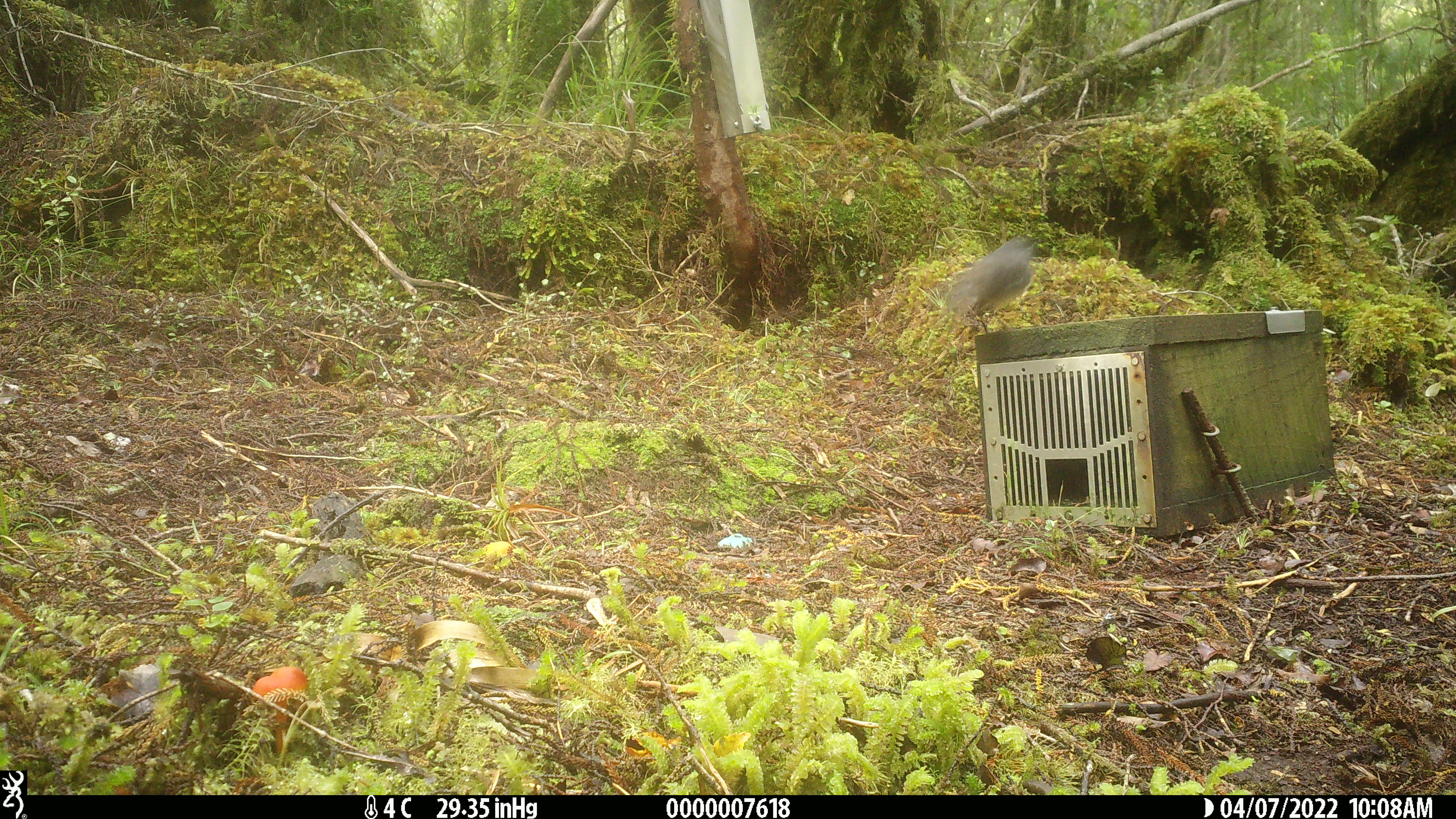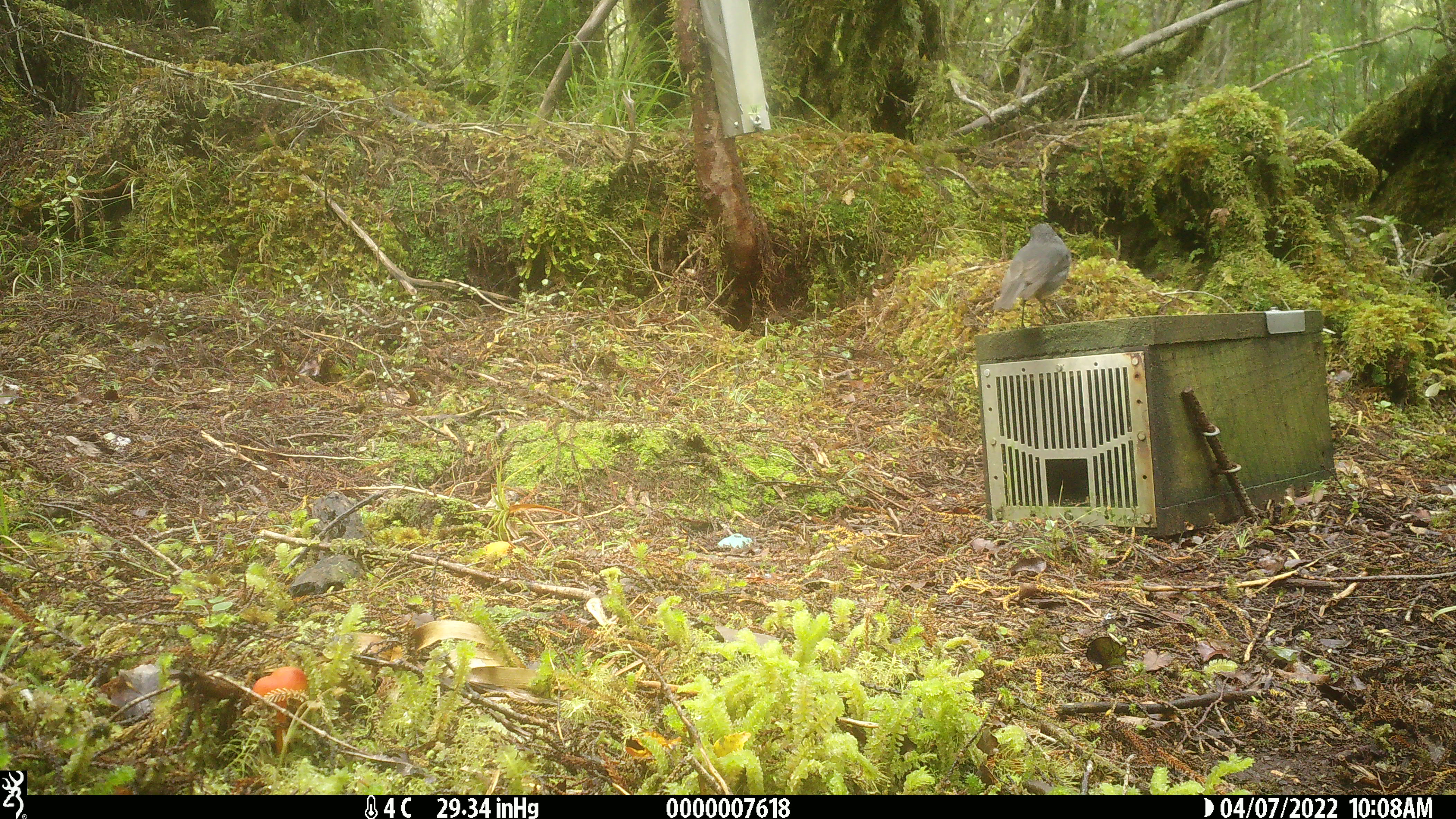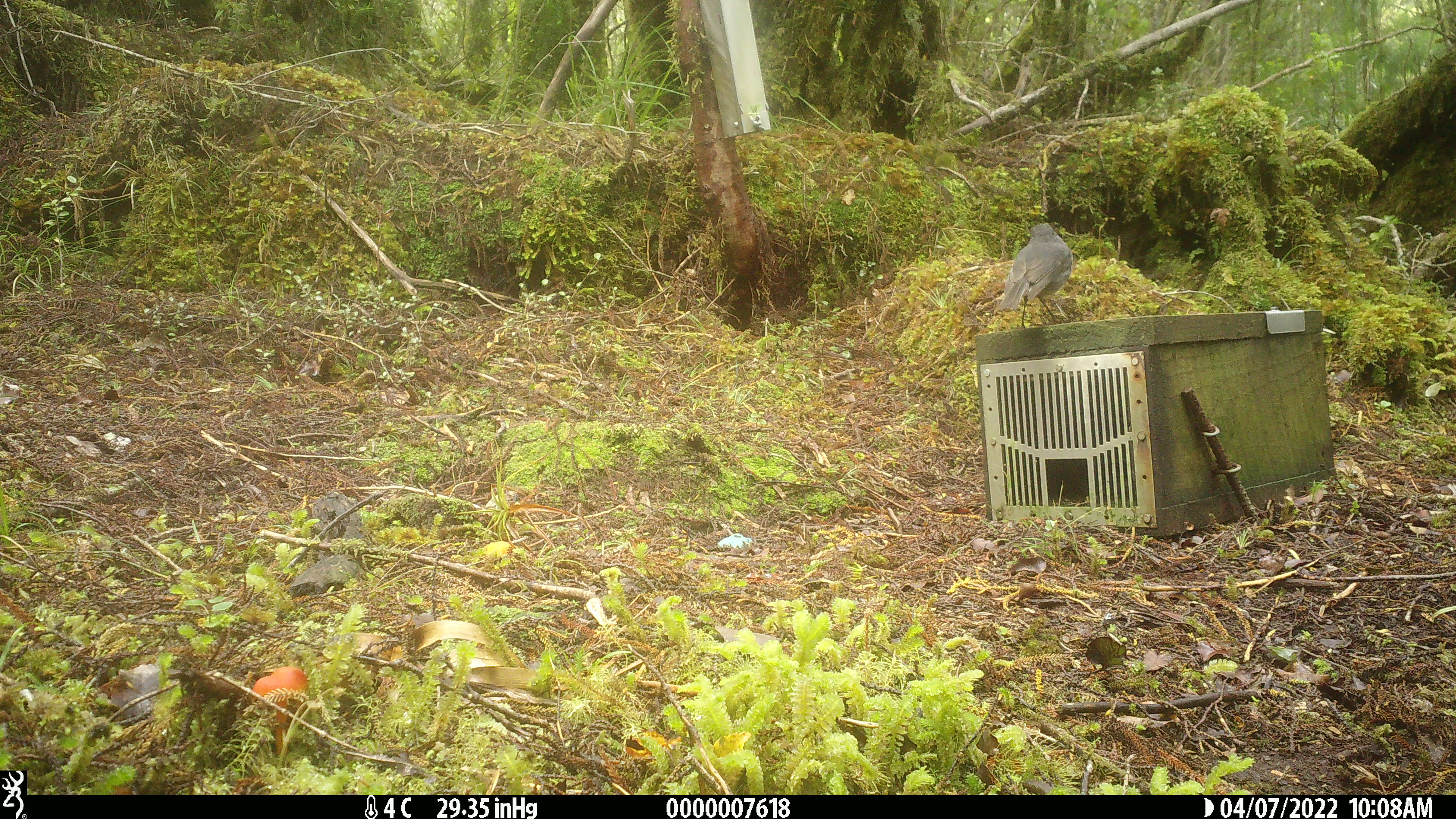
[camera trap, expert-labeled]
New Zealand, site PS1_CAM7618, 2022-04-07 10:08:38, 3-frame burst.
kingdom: Animalia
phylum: Chordata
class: Aves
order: Passeriformes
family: Petroicidae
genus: Petroica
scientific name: Petroica australis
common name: new zealand robin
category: robin